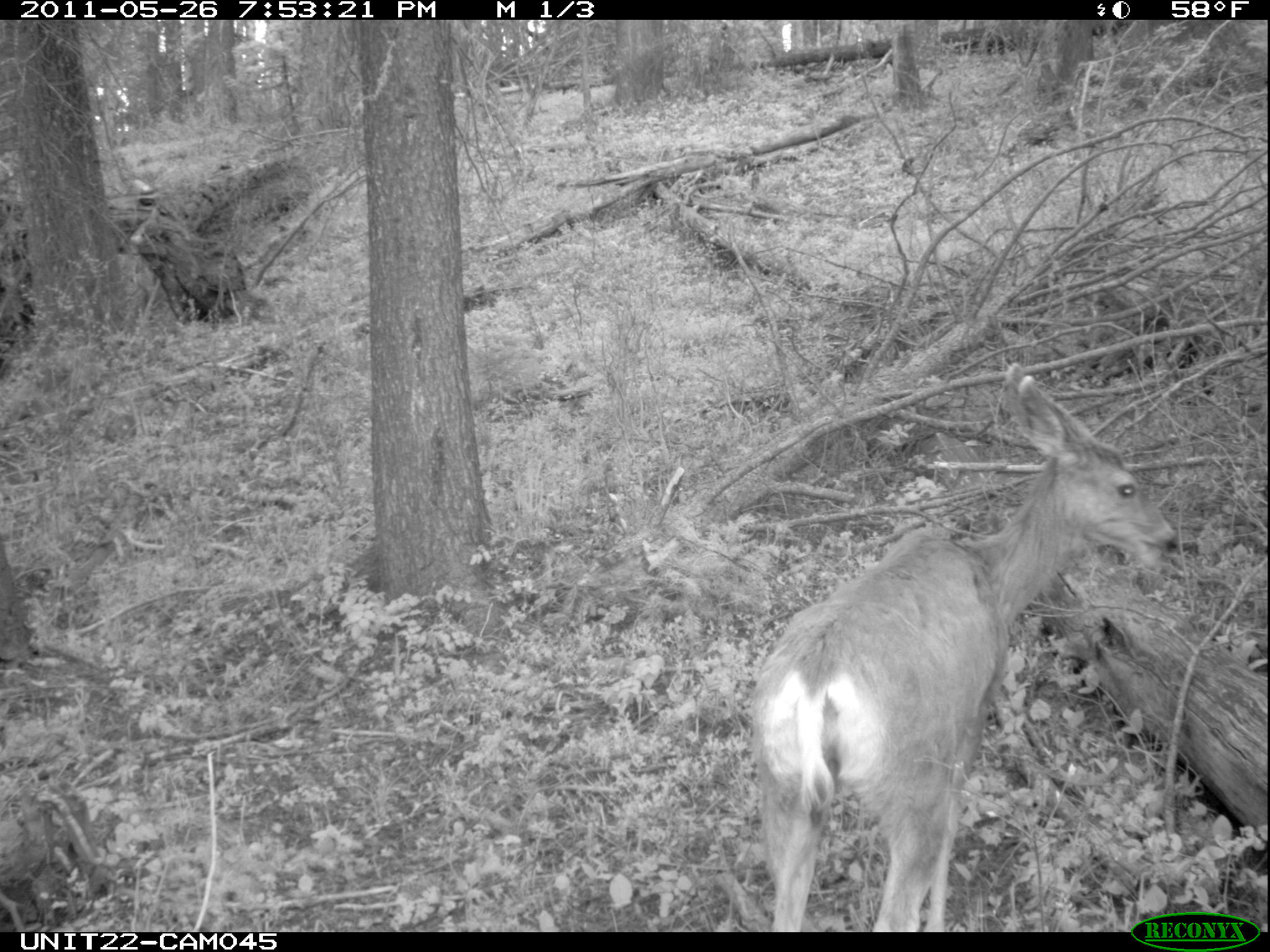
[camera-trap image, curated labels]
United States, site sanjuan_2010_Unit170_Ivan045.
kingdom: Animalia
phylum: Chordata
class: Mammalia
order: Artiodactyla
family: Cervidae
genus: Odocoileus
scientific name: Odocoileus hemionus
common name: mule deer